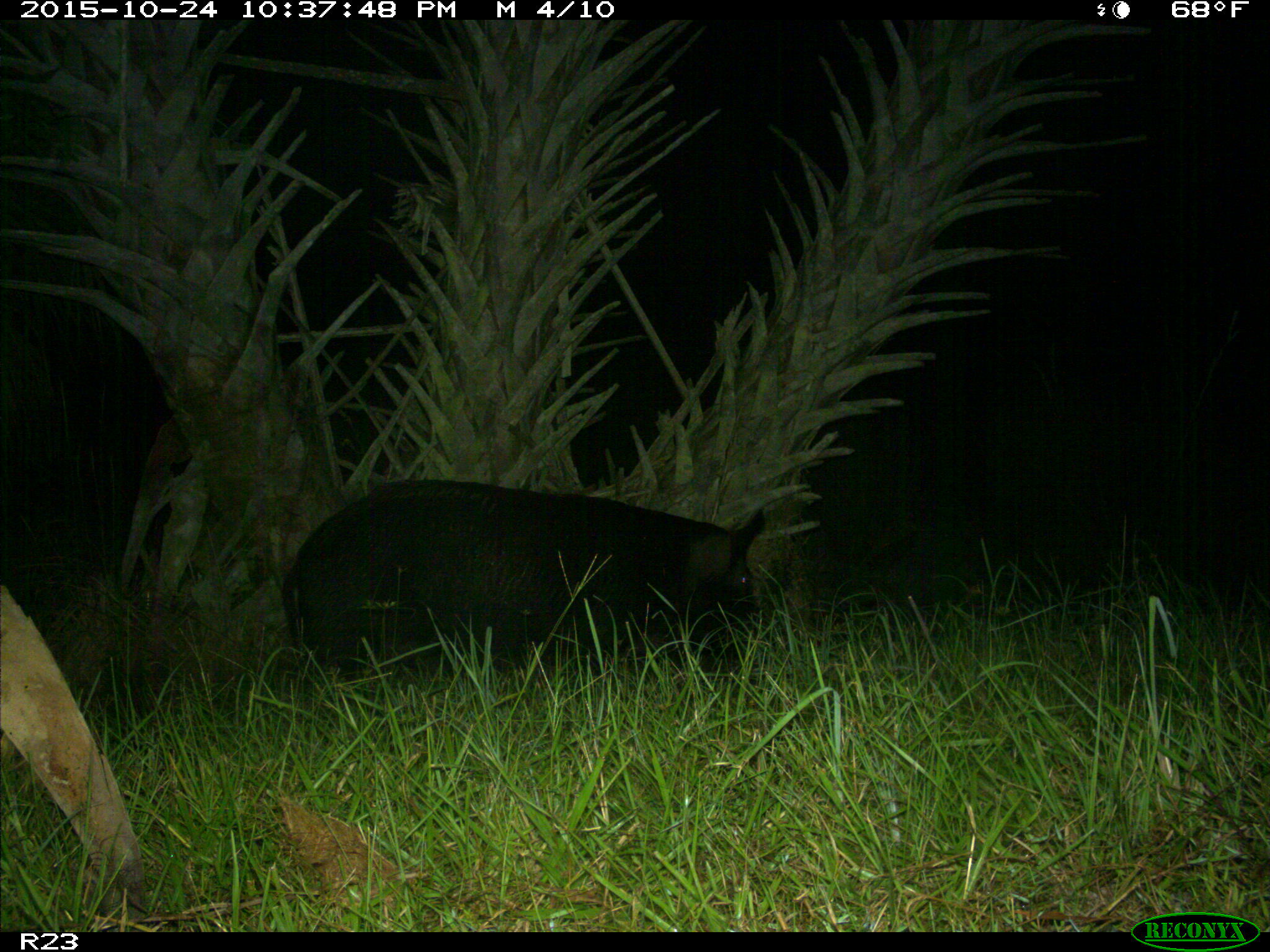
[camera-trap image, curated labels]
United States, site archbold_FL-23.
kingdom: Animalia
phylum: Chordata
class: Mammalia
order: Artiodactyla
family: Suidae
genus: Sus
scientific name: Sus scrofa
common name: wild boar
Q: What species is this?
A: Sus scrofa (wild boar).